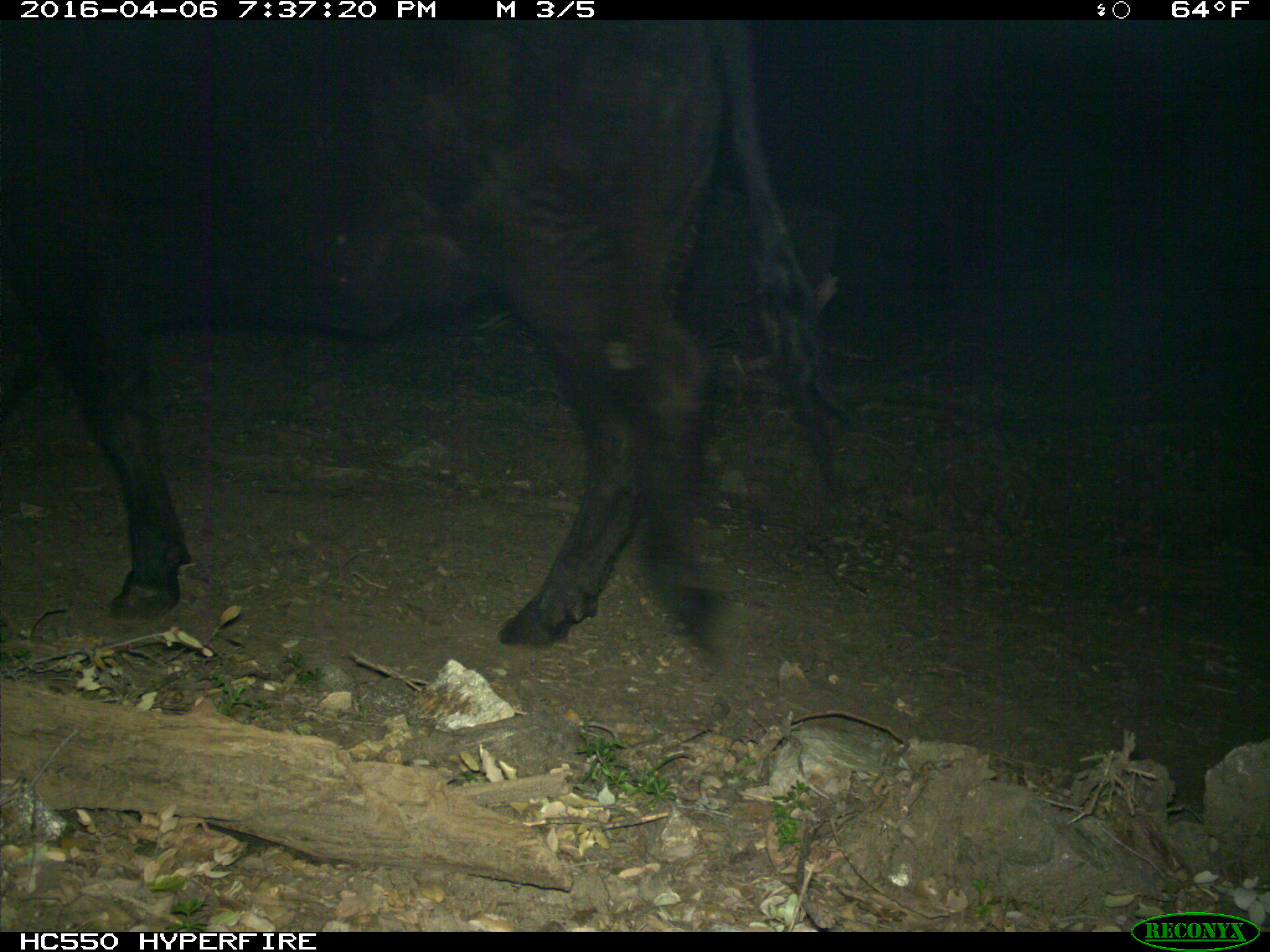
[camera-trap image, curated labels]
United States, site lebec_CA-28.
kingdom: Animalia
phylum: Chordata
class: Mammalia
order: Artiodactyla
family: Bovidae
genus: Bos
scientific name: Bos taurus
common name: domestic cow